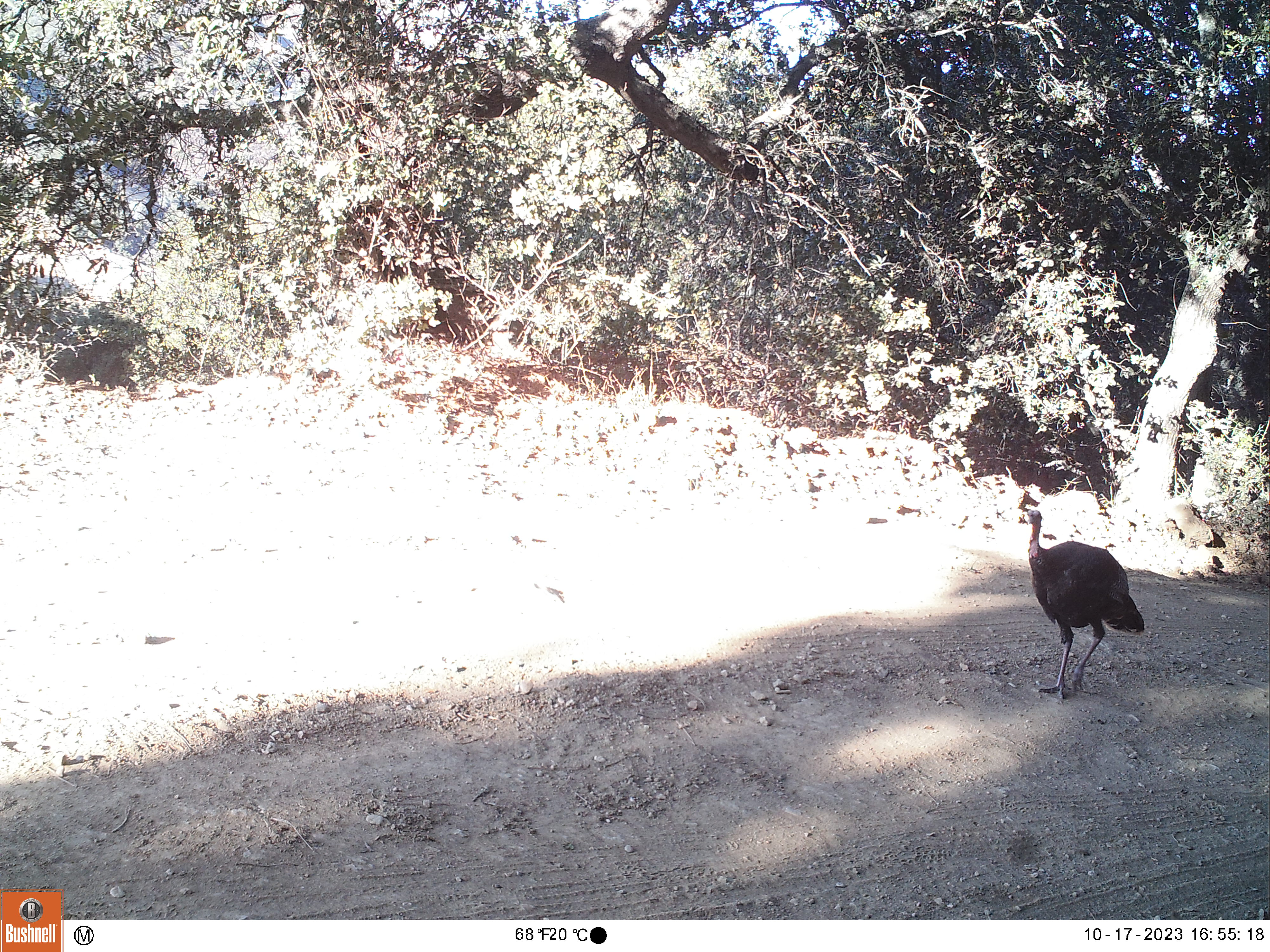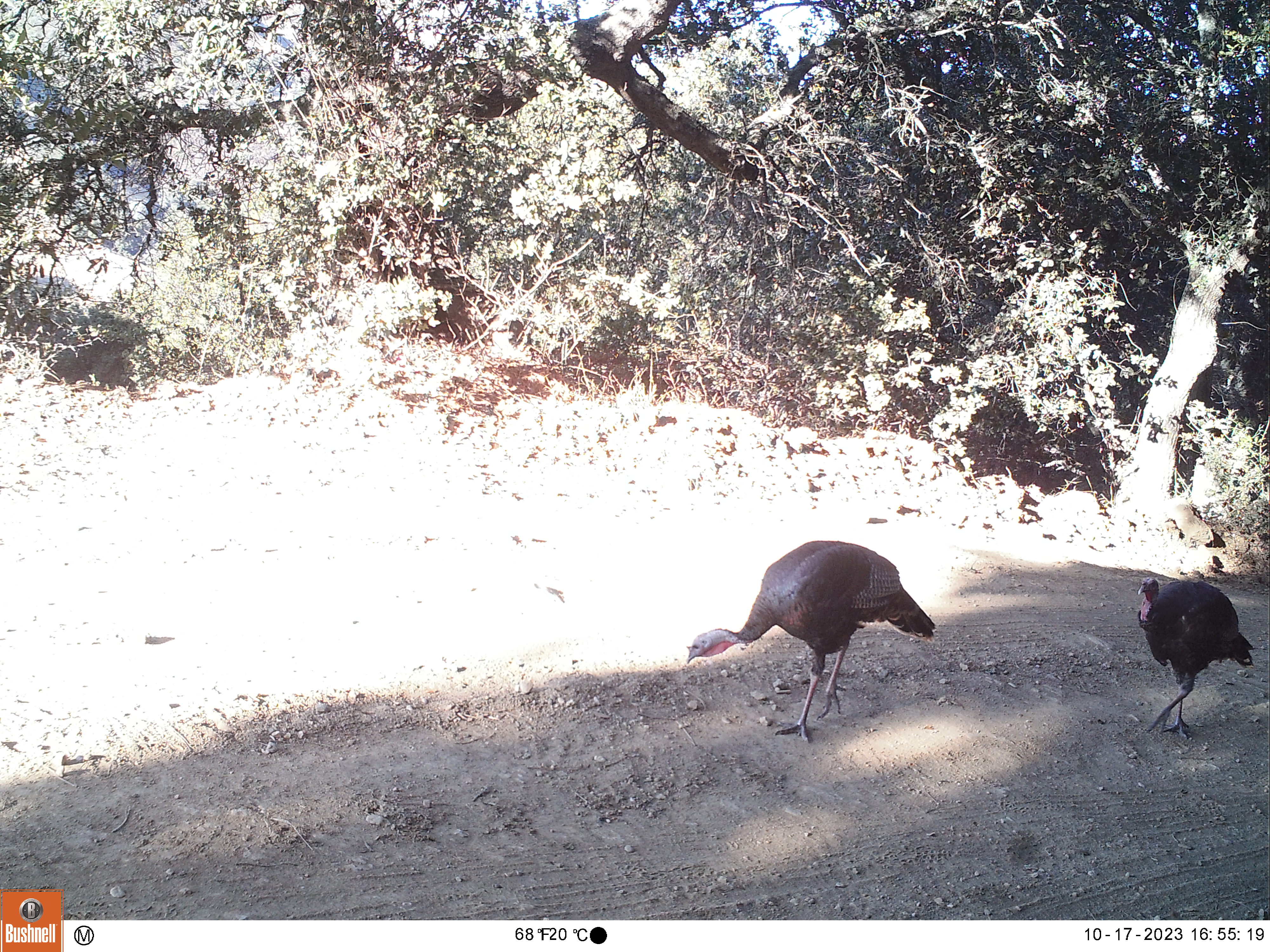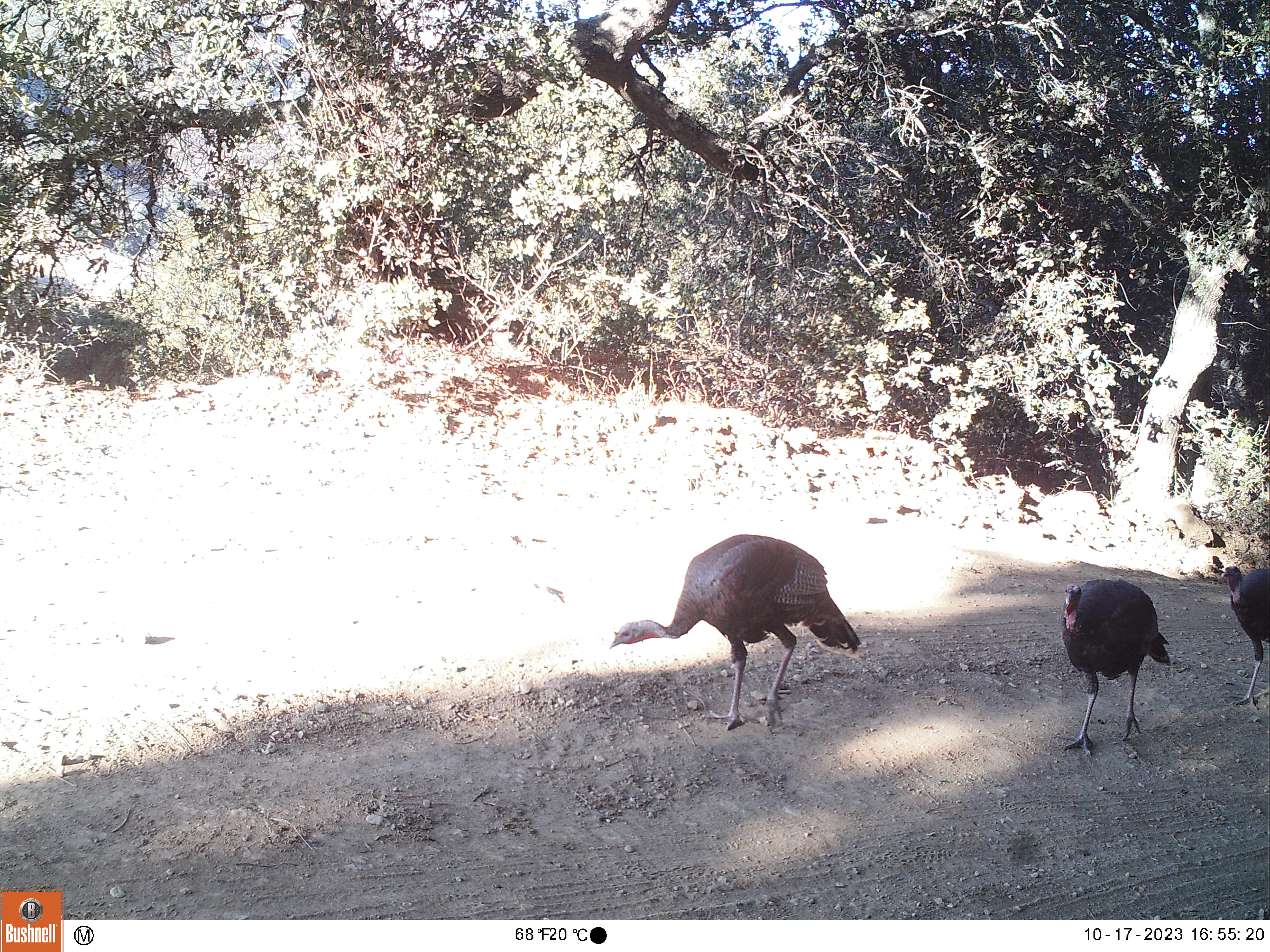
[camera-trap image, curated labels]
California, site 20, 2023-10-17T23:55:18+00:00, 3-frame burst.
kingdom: Animalia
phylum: Chordata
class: Aves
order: Galliformes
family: Phasianidae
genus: Meleagris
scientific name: Meleagris gallopavo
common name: turkey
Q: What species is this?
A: Turkey (Meleagris gallopavo).